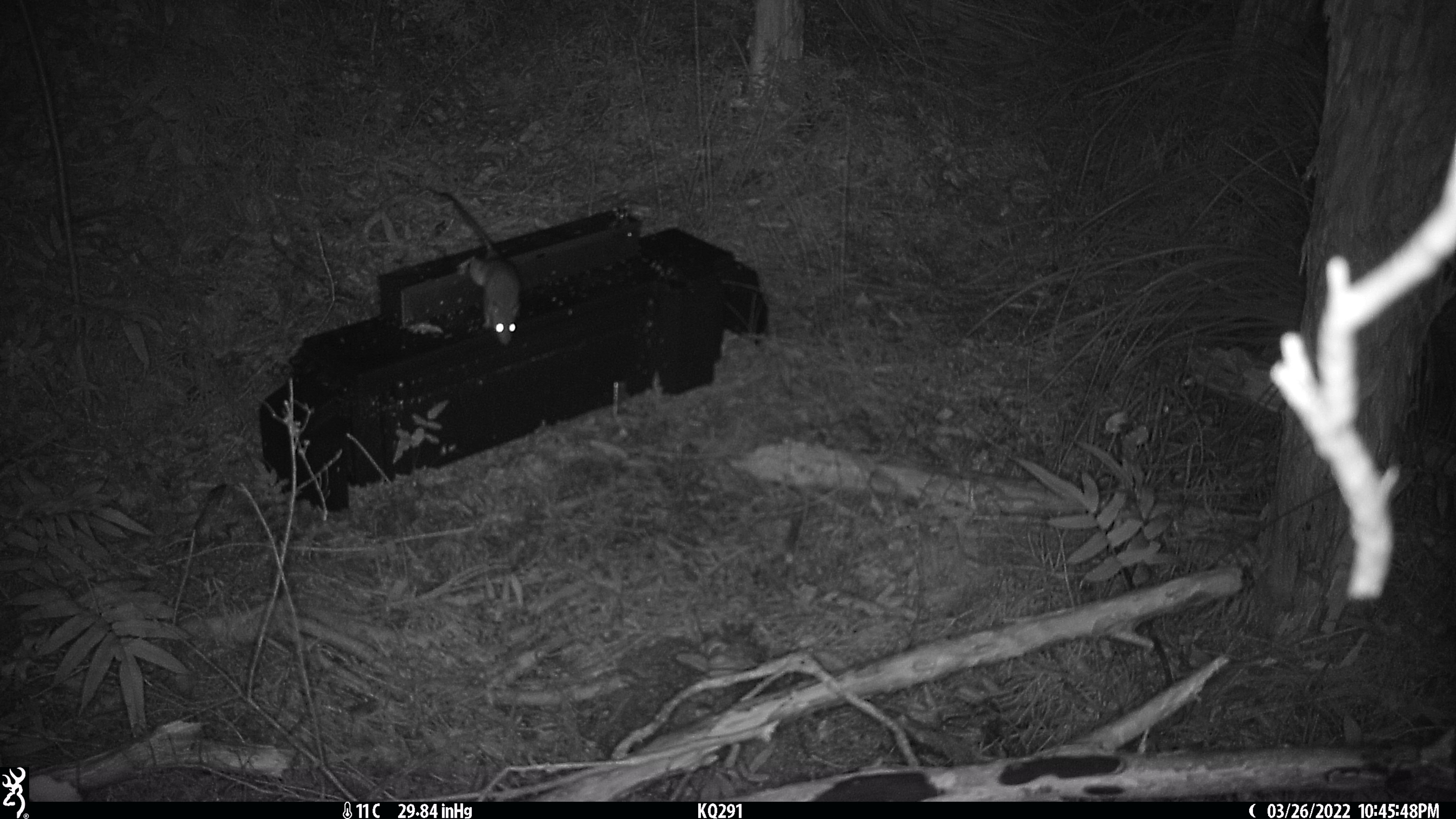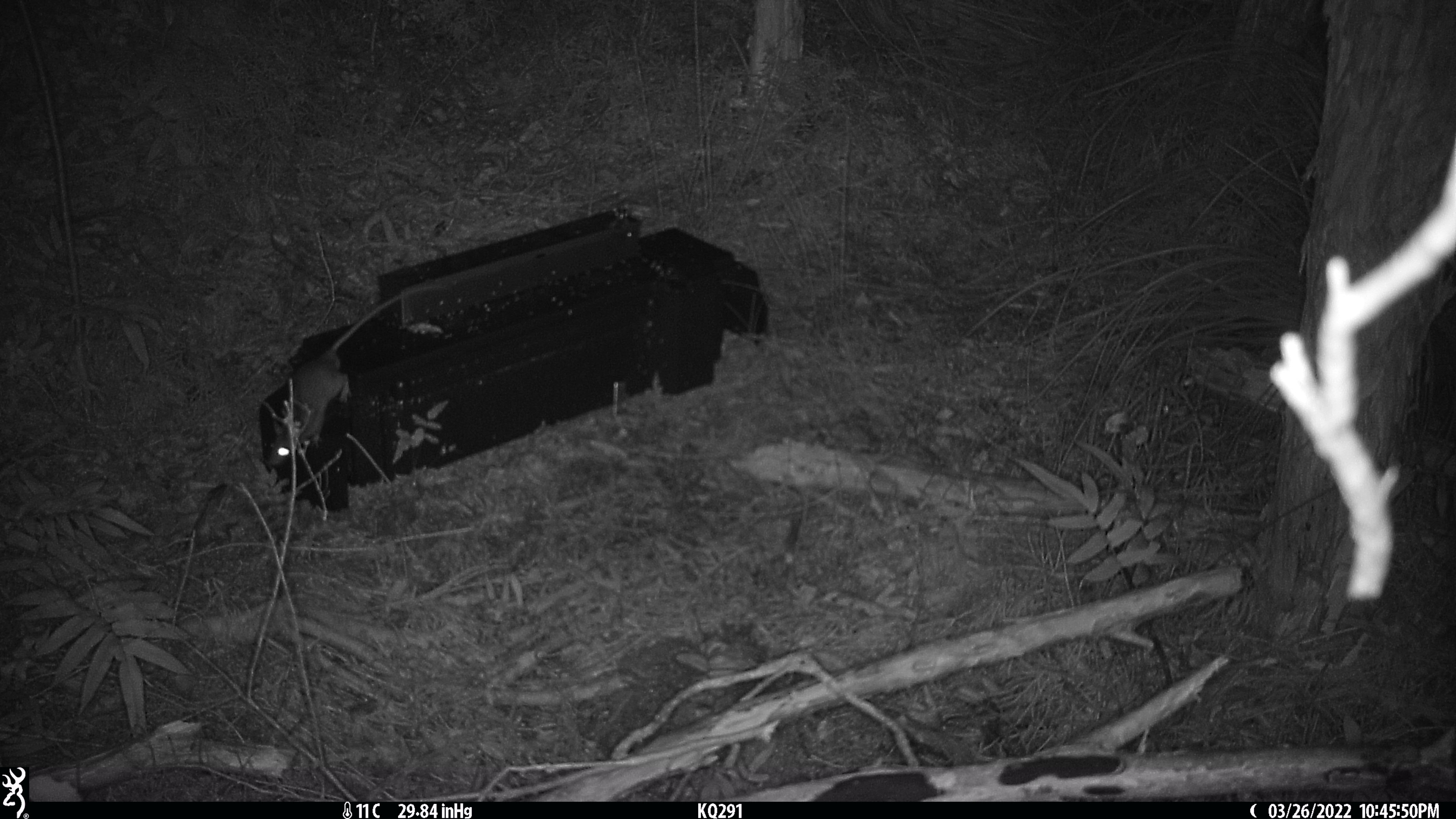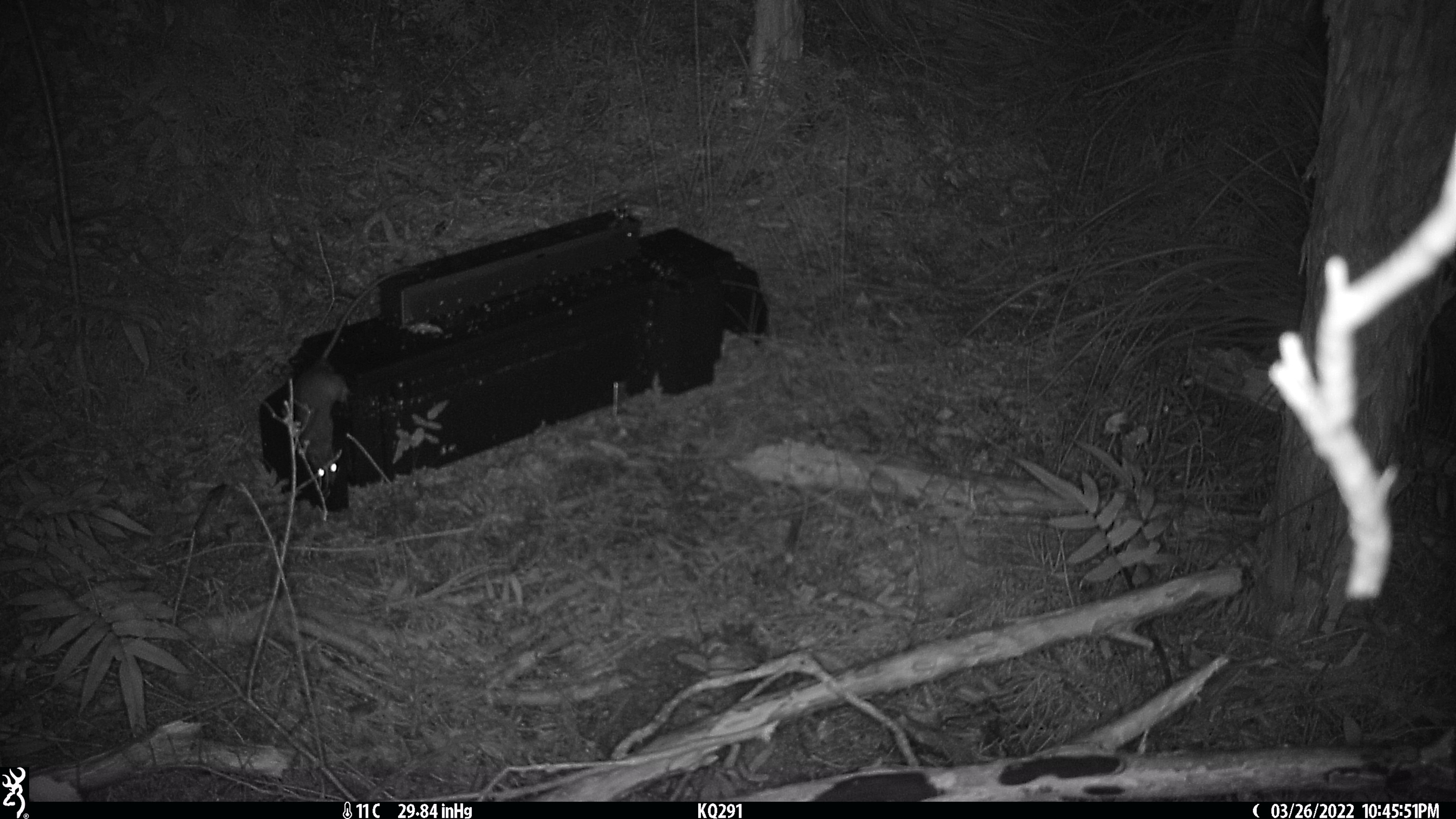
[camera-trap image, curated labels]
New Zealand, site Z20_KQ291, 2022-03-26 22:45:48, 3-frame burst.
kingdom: Animalia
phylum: Chordata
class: Mammalia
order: Rodentia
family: Muridae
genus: Rattus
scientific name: Rattus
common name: rat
Rat (Rattus).